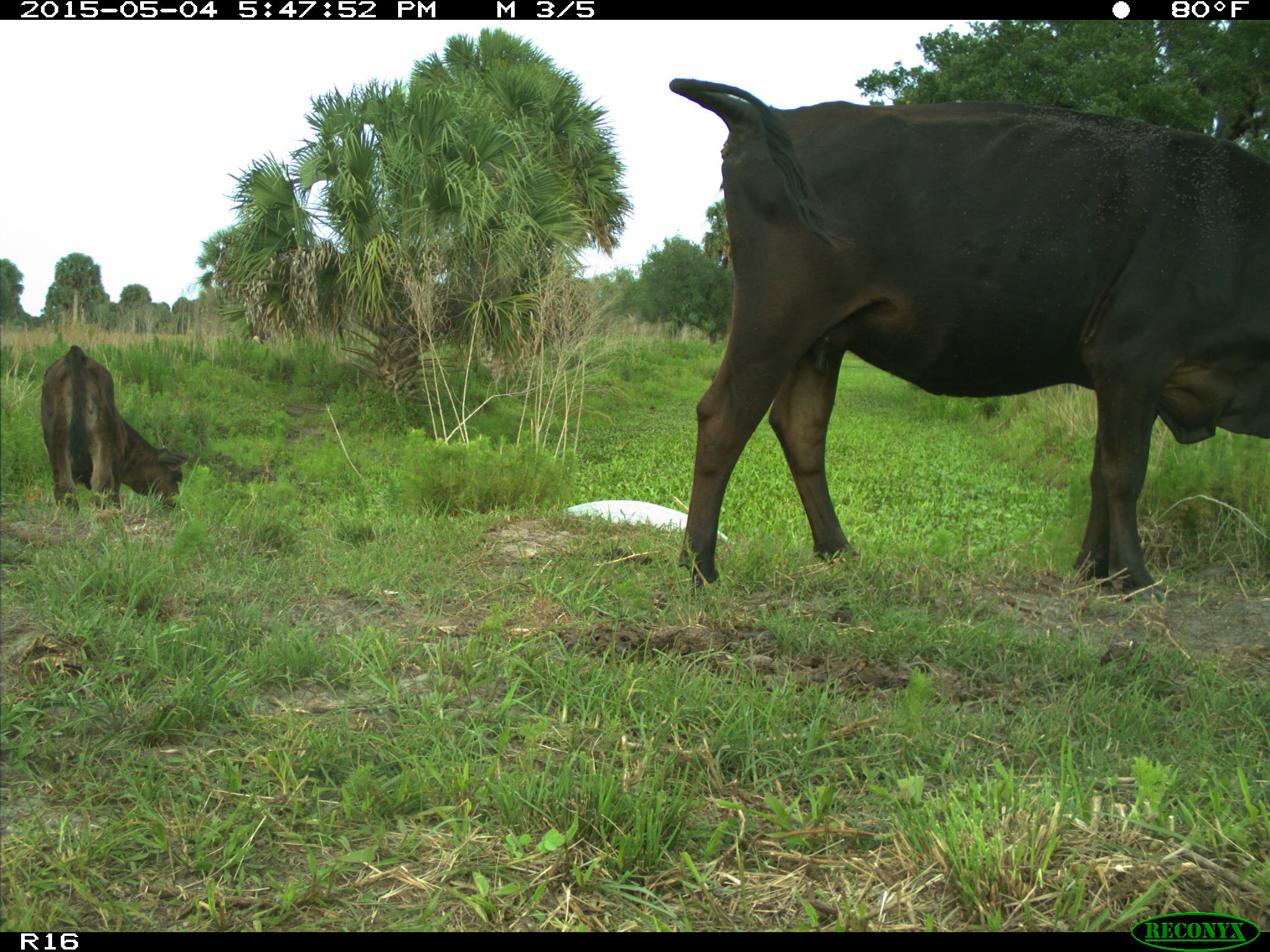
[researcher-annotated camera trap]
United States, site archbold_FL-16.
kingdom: Animalia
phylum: Chordata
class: Mammalia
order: Artiodactyla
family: Bovidae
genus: Bos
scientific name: Bos taurus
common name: domestic cow